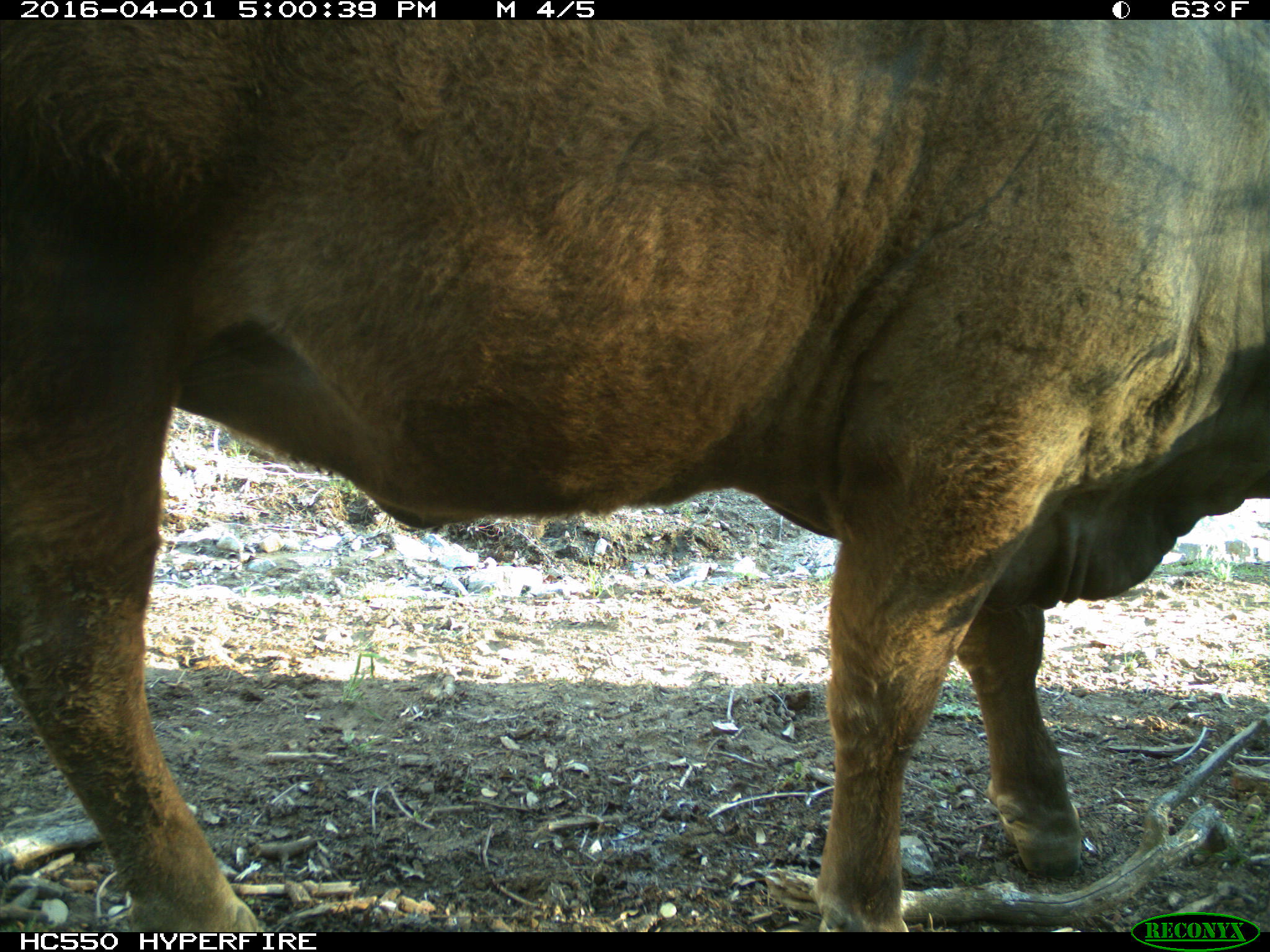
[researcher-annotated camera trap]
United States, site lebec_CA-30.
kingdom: Animalia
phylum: Chordata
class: Mammalia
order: Artiodactyla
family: Bovidae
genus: Bos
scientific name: Bos taurus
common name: domestic cow